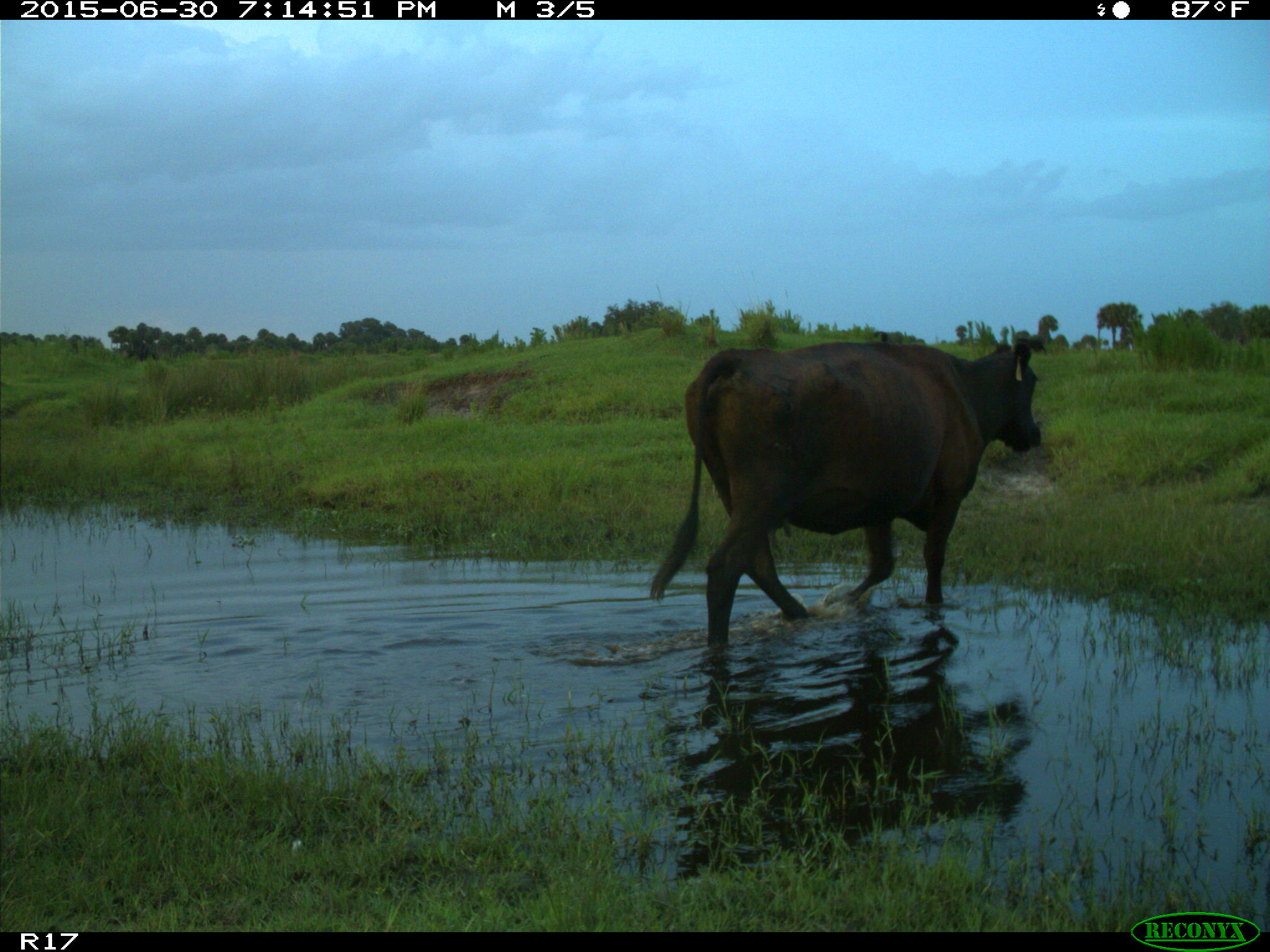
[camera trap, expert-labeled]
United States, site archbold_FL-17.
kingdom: Animalia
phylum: Chordata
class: Mammalia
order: Artiodactyla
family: Bovidae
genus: Bos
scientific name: Bos taurus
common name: domestic cow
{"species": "Bos taurus (domestic cow)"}